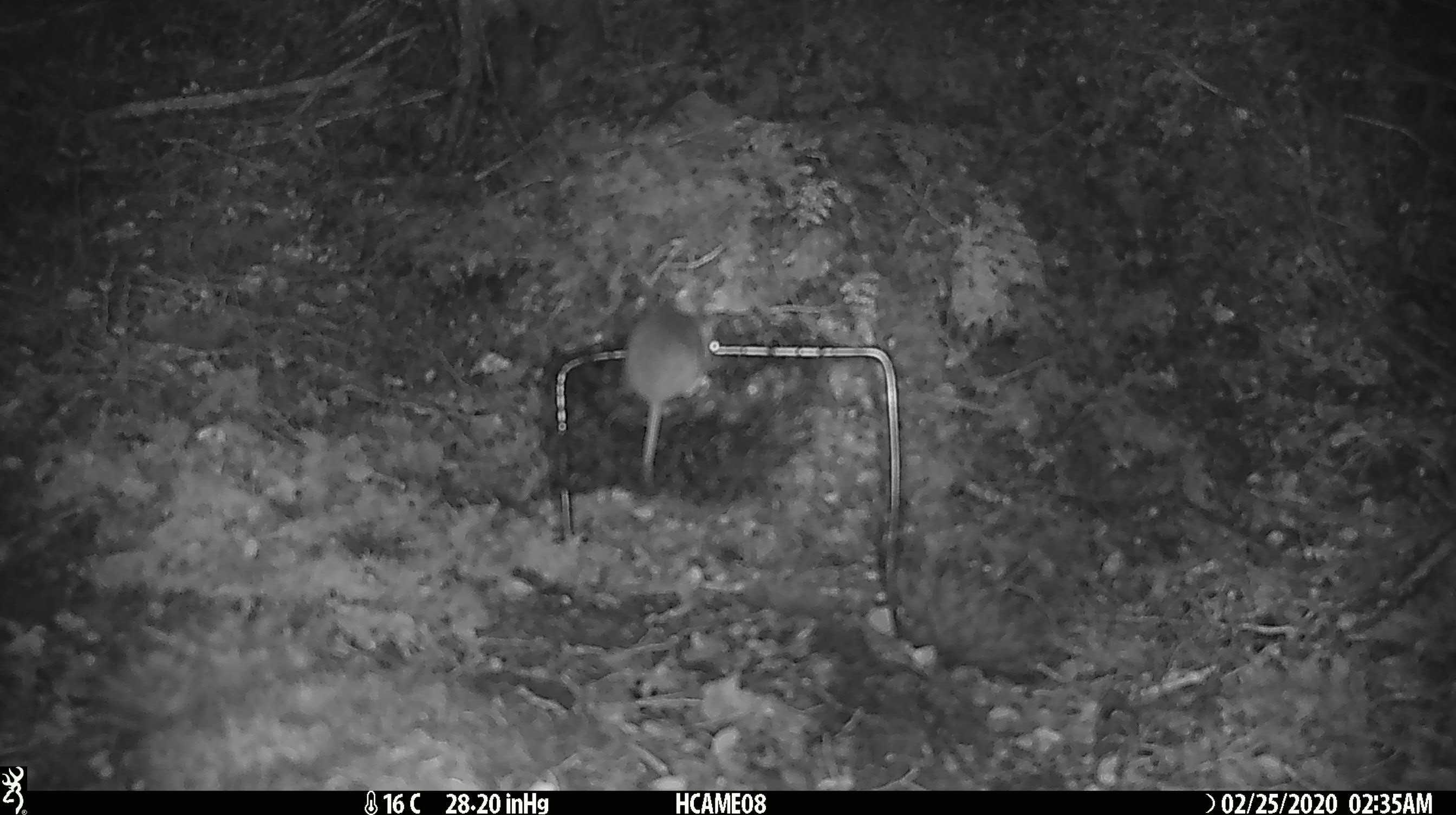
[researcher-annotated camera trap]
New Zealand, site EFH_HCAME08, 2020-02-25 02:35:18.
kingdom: Animalia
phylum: Chordata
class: Mammalia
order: Rodentia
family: Muridae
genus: Mus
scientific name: Mus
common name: mouse